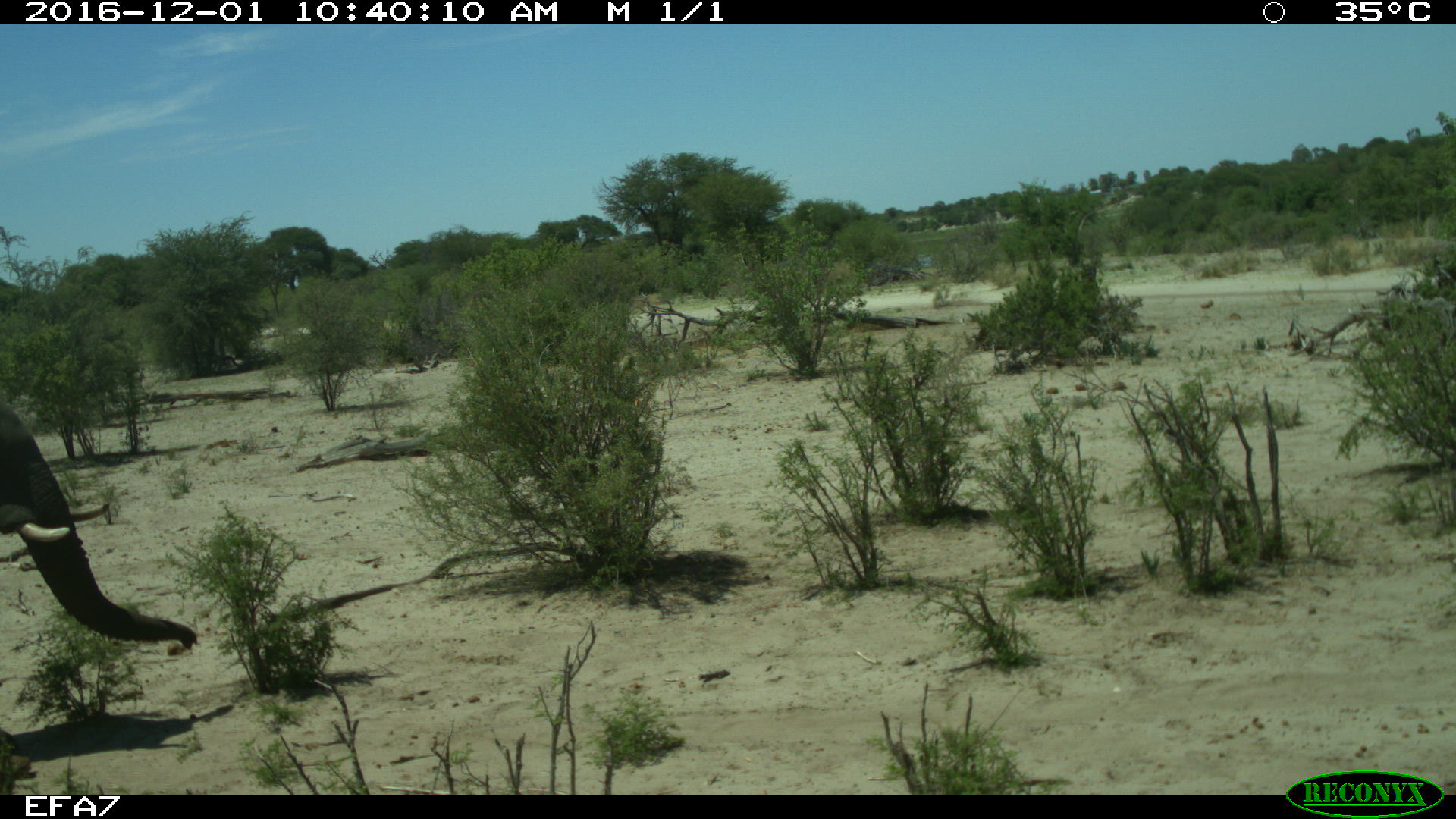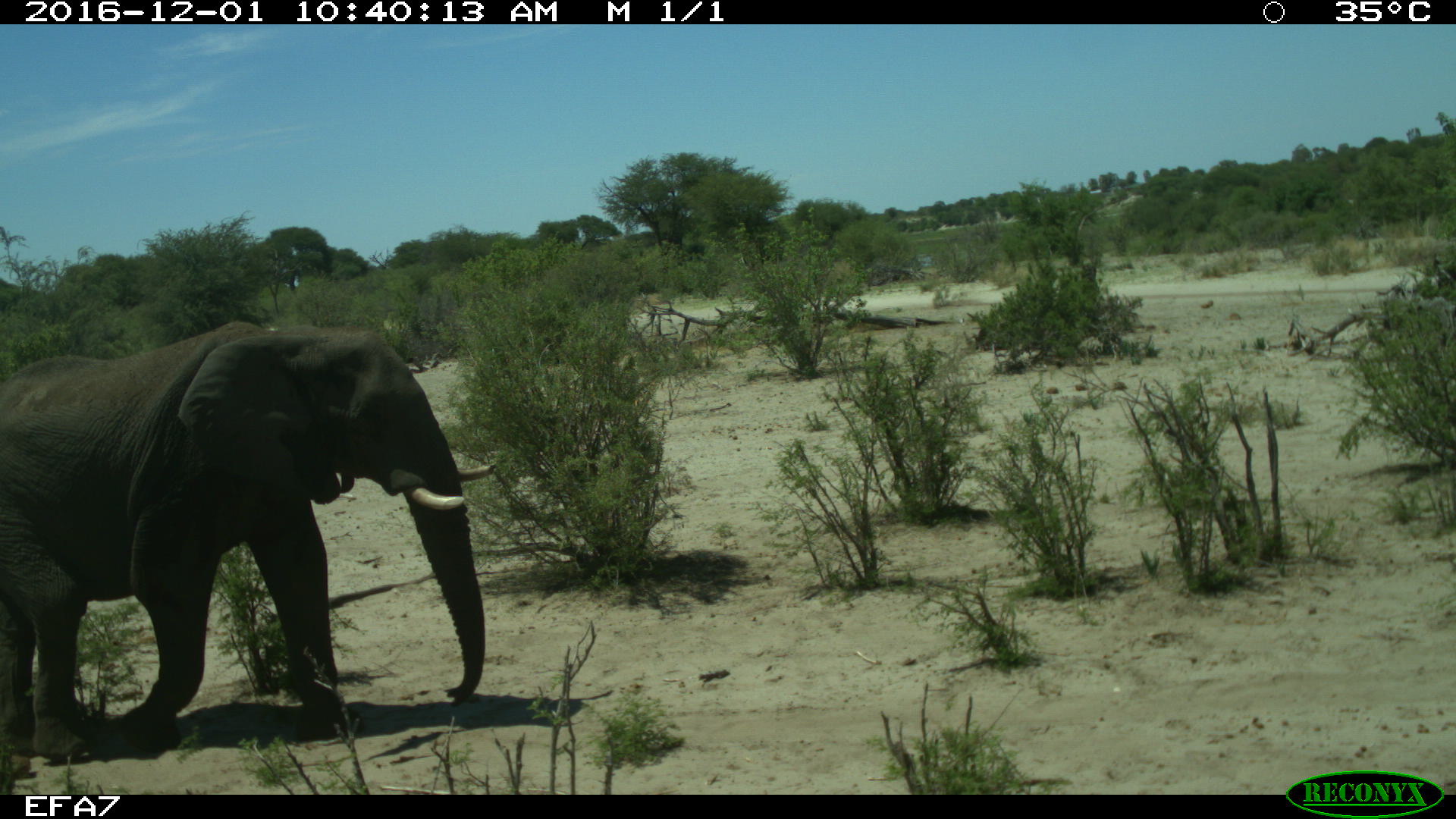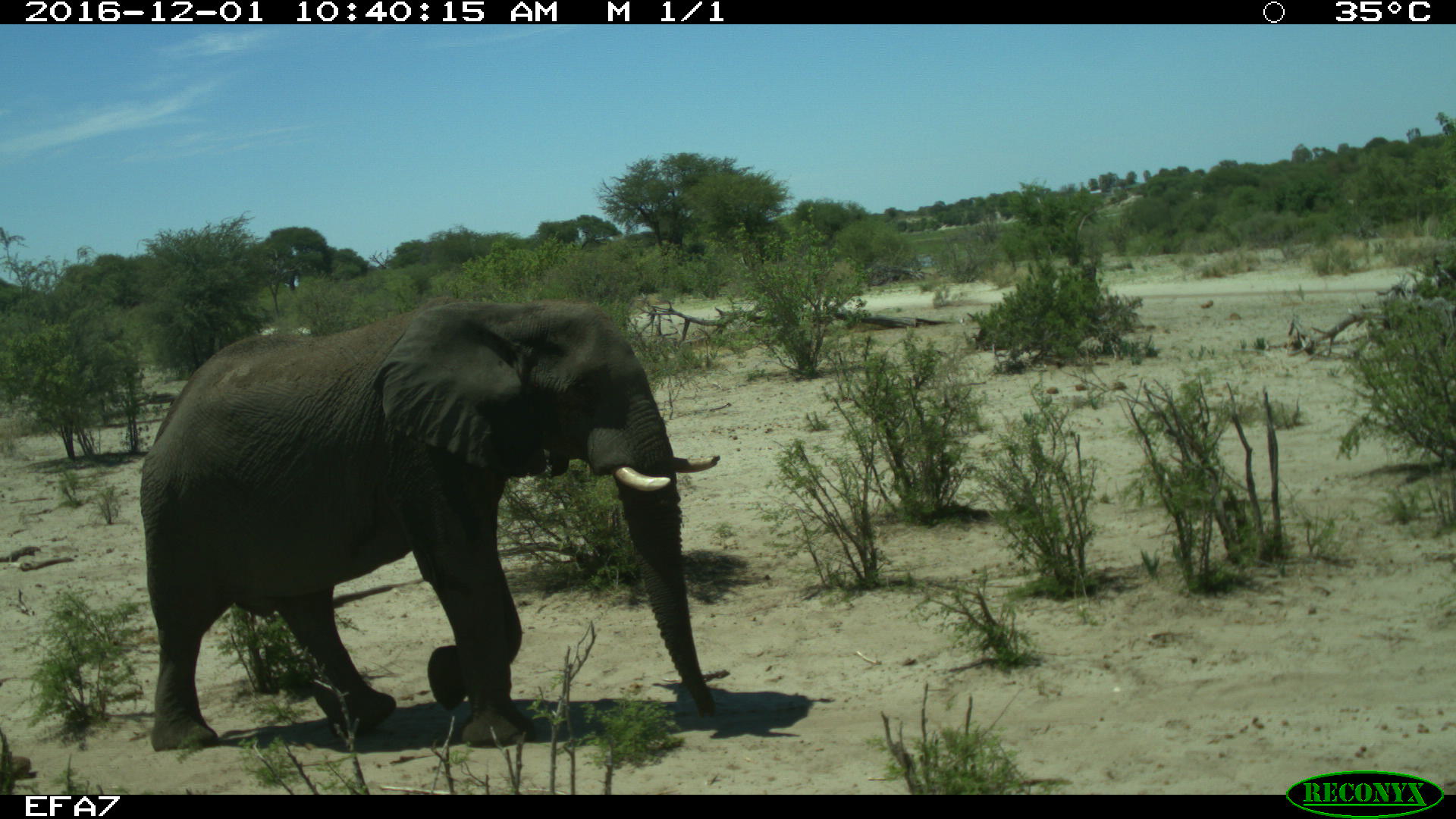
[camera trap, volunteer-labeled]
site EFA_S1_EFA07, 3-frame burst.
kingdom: Animalia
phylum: Chordata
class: Mammalia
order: Proboscidea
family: Elephantidae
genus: Loxodonta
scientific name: Loxodonta africana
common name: african bush elephant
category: elephant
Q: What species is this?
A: Elephant (african bush elephant) (Loxodonta africana).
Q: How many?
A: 1.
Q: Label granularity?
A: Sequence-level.